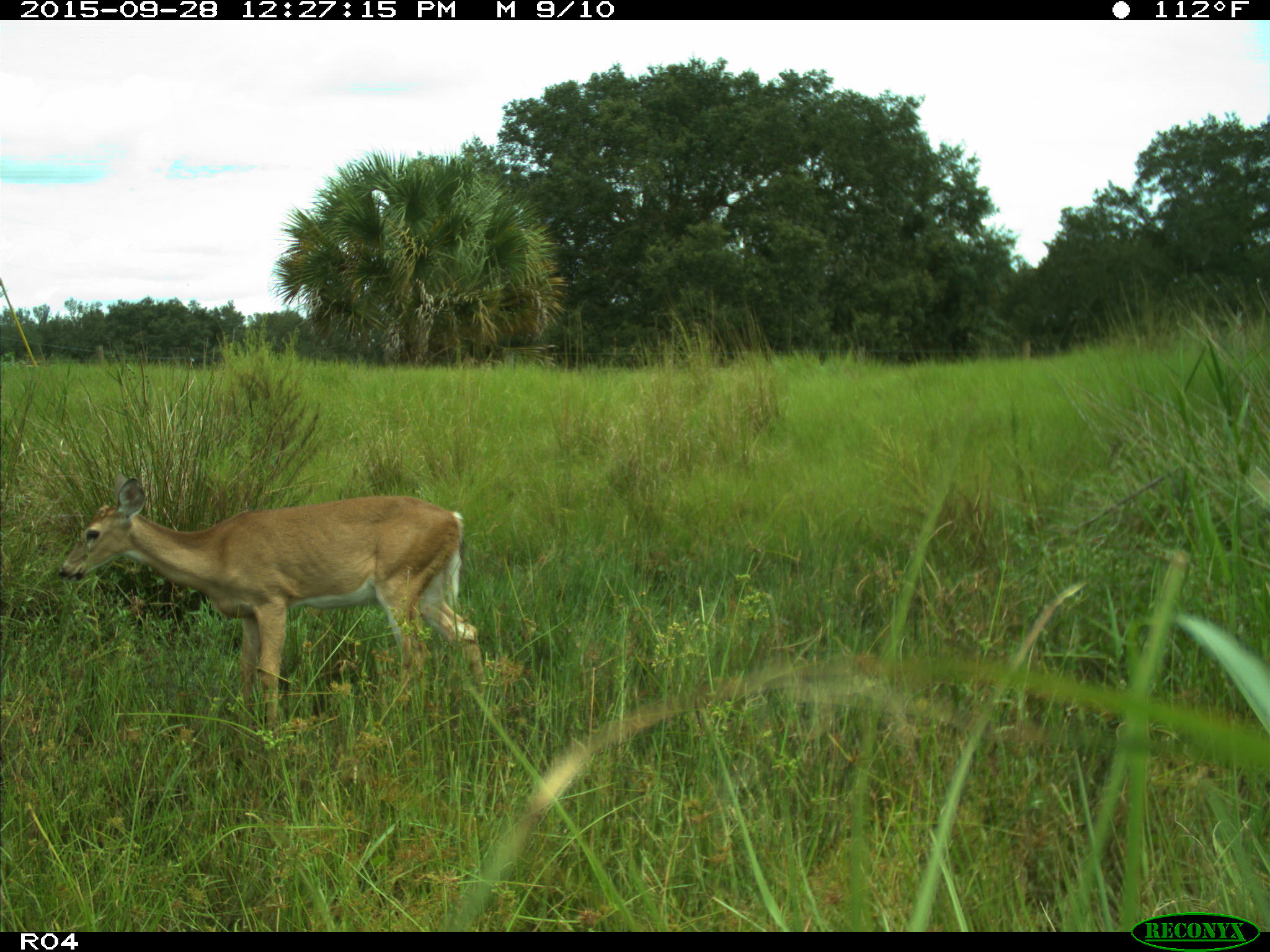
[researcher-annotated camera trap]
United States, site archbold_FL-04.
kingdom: Animalia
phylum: Chordata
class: Mammalia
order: Artiodactyla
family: Cervidae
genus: Odocoileus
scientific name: Odocoileus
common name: deer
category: unidentified deer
Unidentified deer (deer) (Odocoileus).